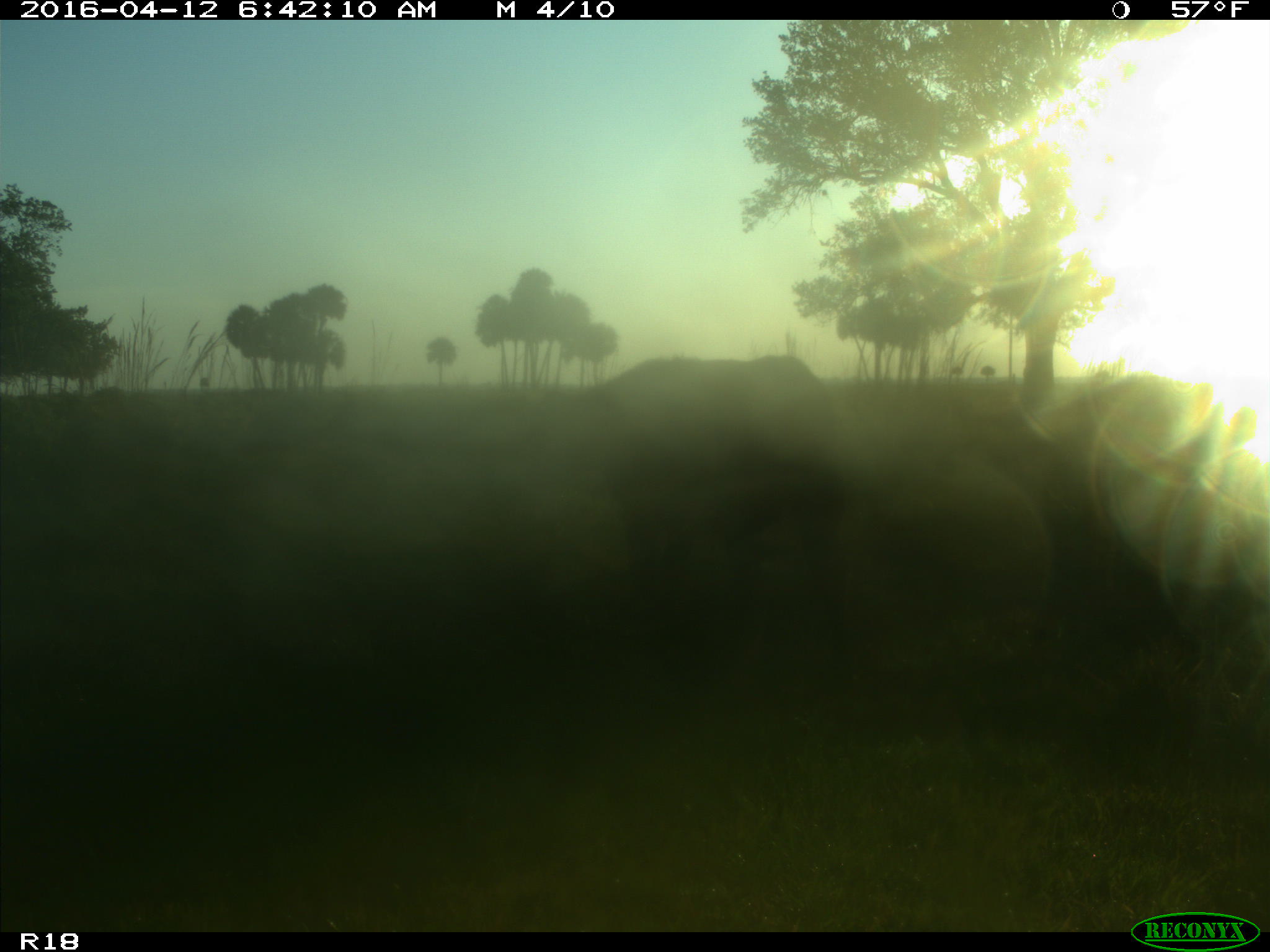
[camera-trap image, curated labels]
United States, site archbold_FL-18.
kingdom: Animalia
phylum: Chordata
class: Mammalia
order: Artiodactyla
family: Bovidae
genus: Bos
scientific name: Bos taurus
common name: domestic cow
Bos taurus (domestic cow).